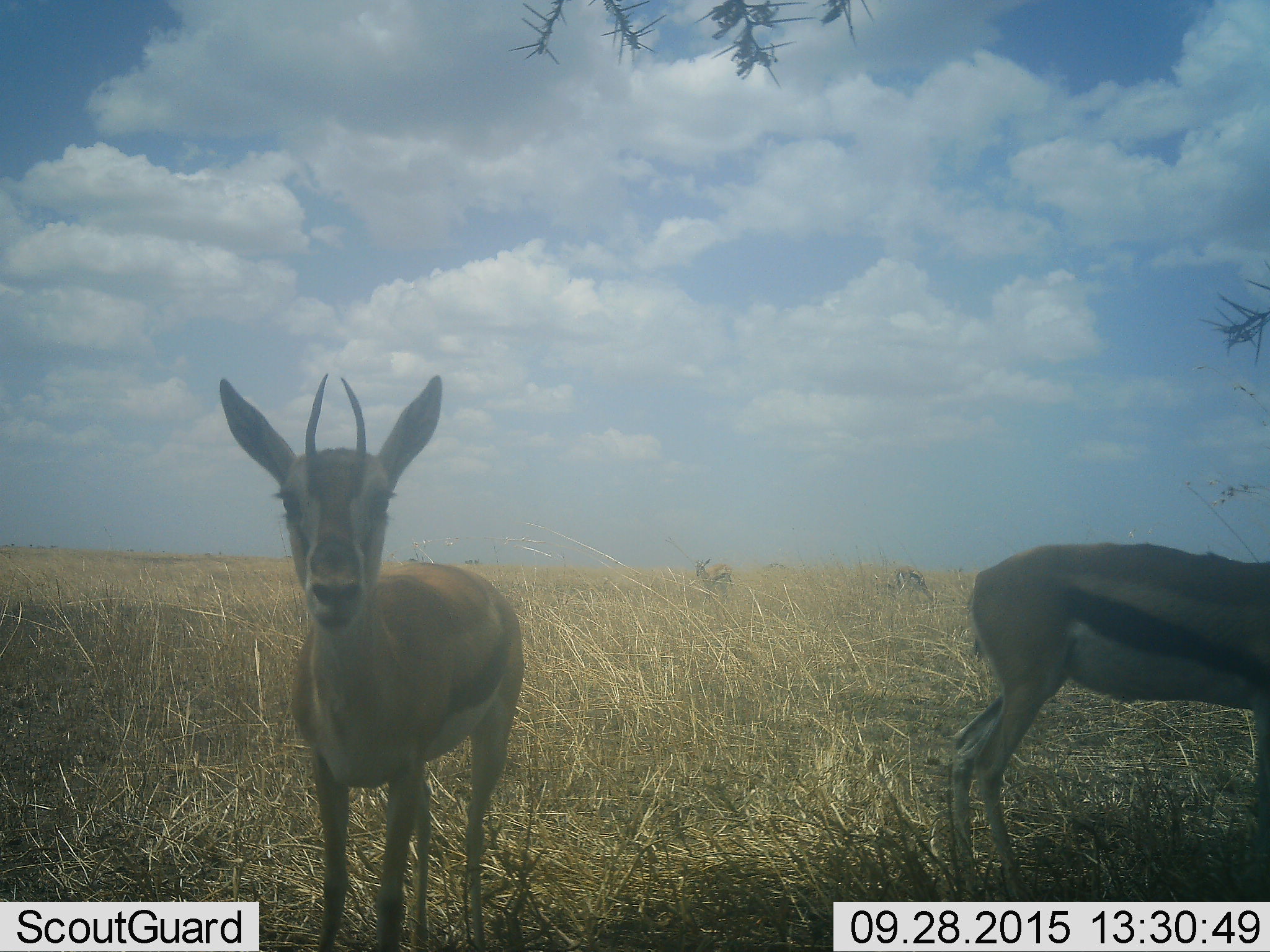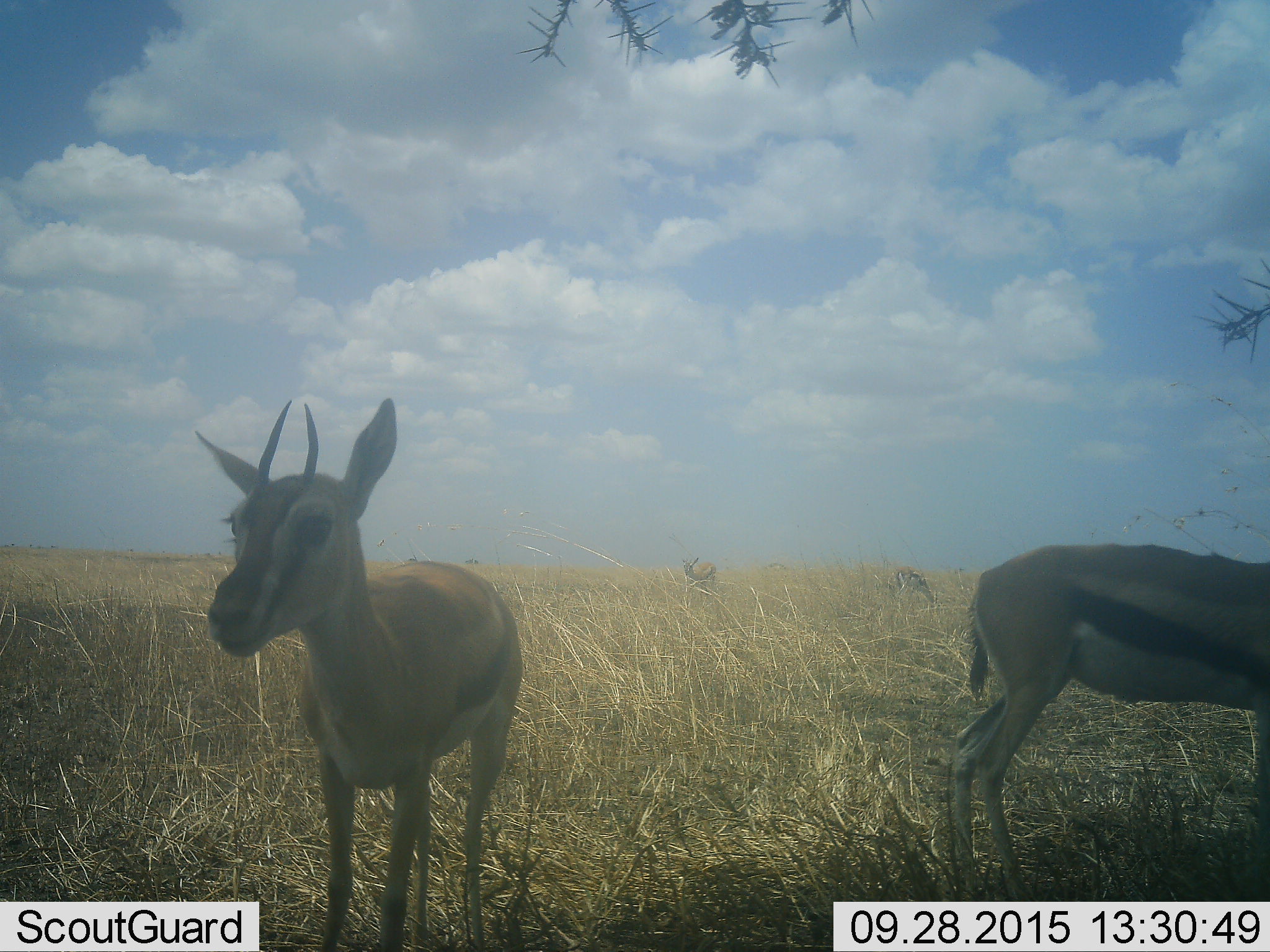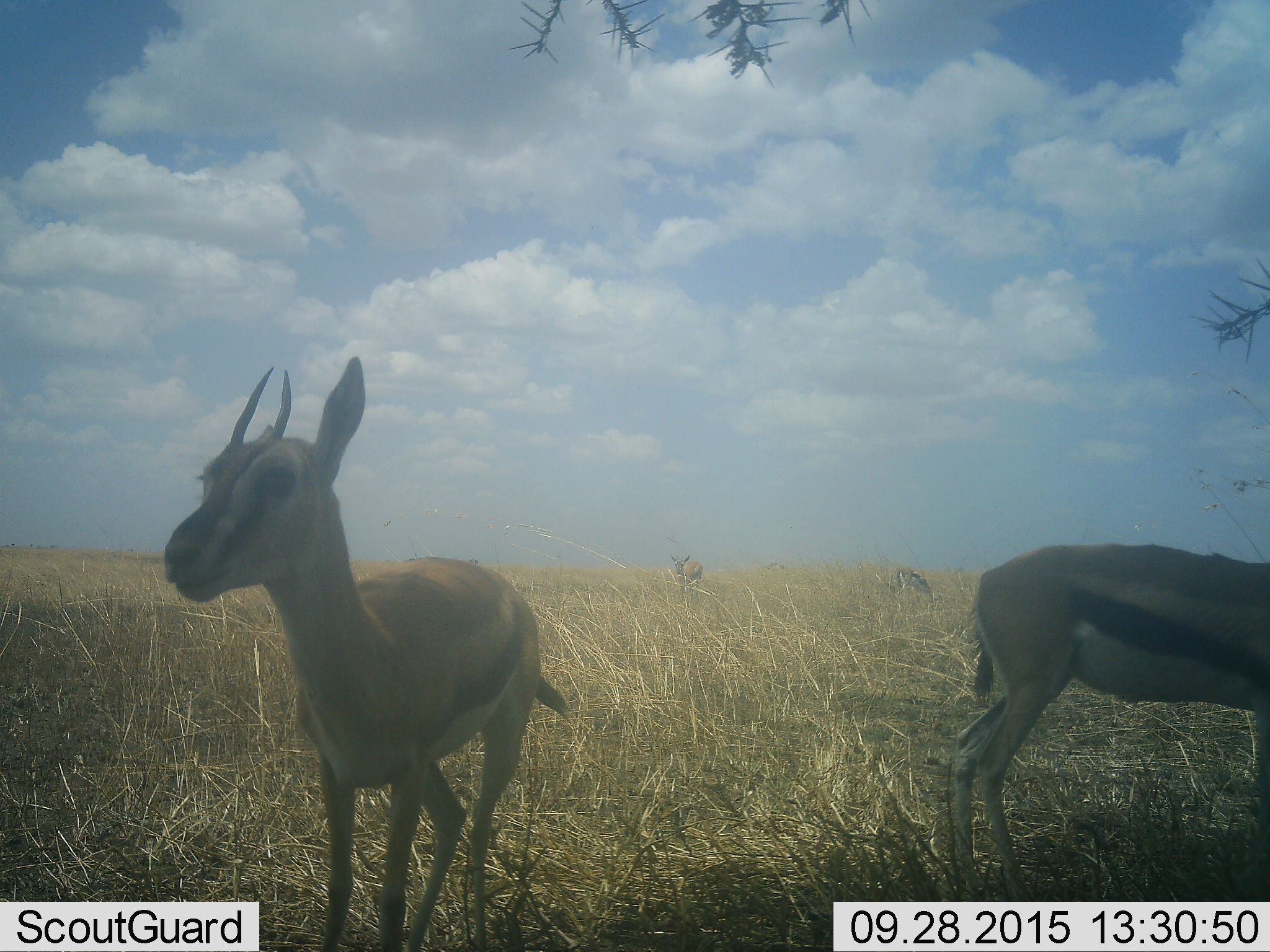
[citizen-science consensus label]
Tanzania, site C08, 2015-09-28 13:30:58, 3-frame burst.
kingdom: Animalia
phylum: Chordata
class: Mammalia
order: Artiodactyla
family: Bovidae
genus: Eudorcas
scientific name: Eudorcas thomsonii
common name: thomson's gazelle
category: gazellethomsons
Gazellethomsons (thomson's gazelle) (Eudorcas thomsonii), count 4. Behavior (volunteer vote fractions): standing 92%, resting 0%, moving 33%, interacting 0%. Young present (vote fraction): 0%. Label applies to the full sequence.